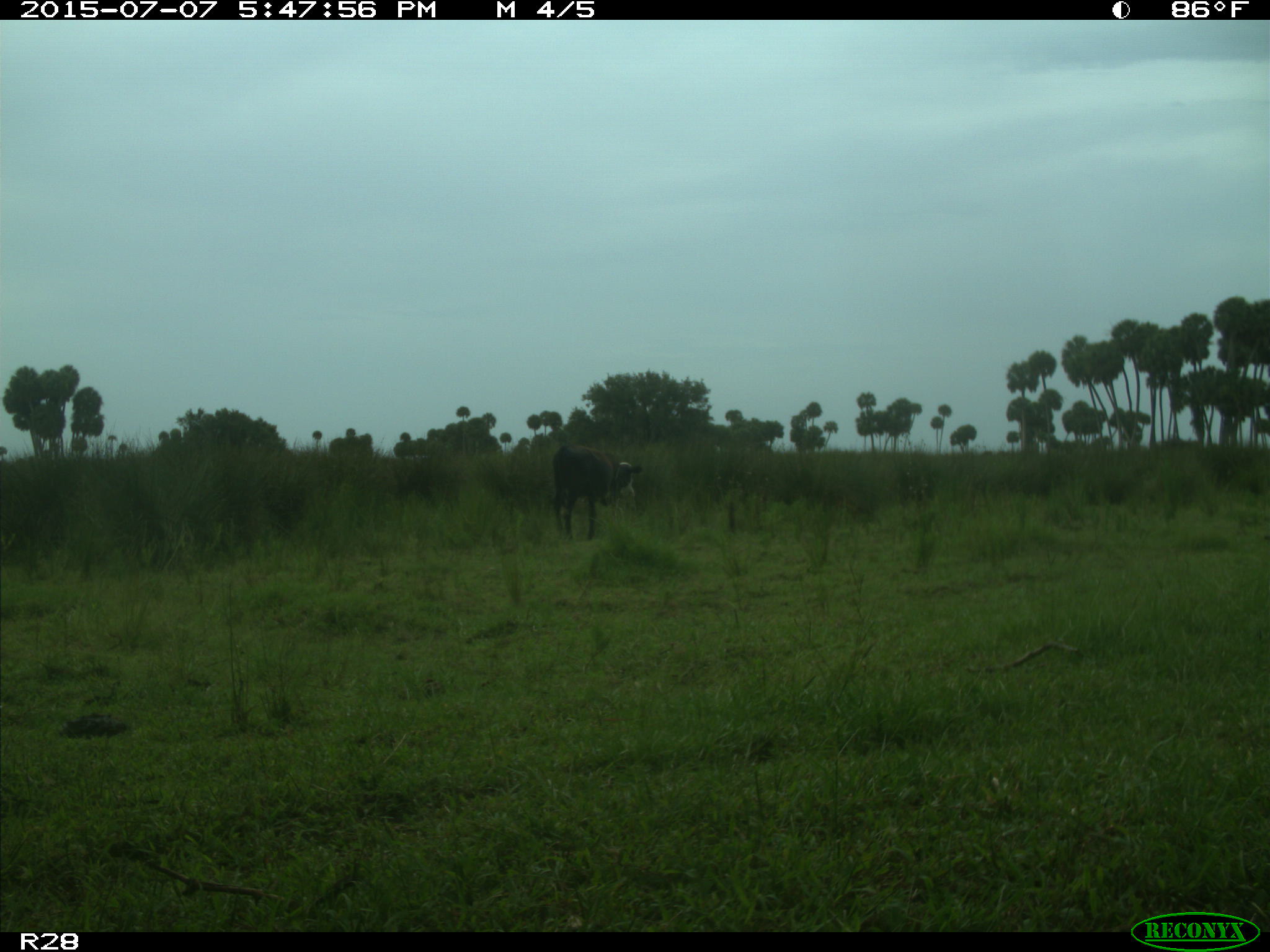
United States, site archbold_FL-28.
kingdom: Animalia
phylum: Chordata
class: Mammalia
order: Artiodactyla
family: Bovidae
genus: Bos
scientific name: Bos taurus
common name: domestic cow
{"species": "Bos taurus (domestic cow)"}